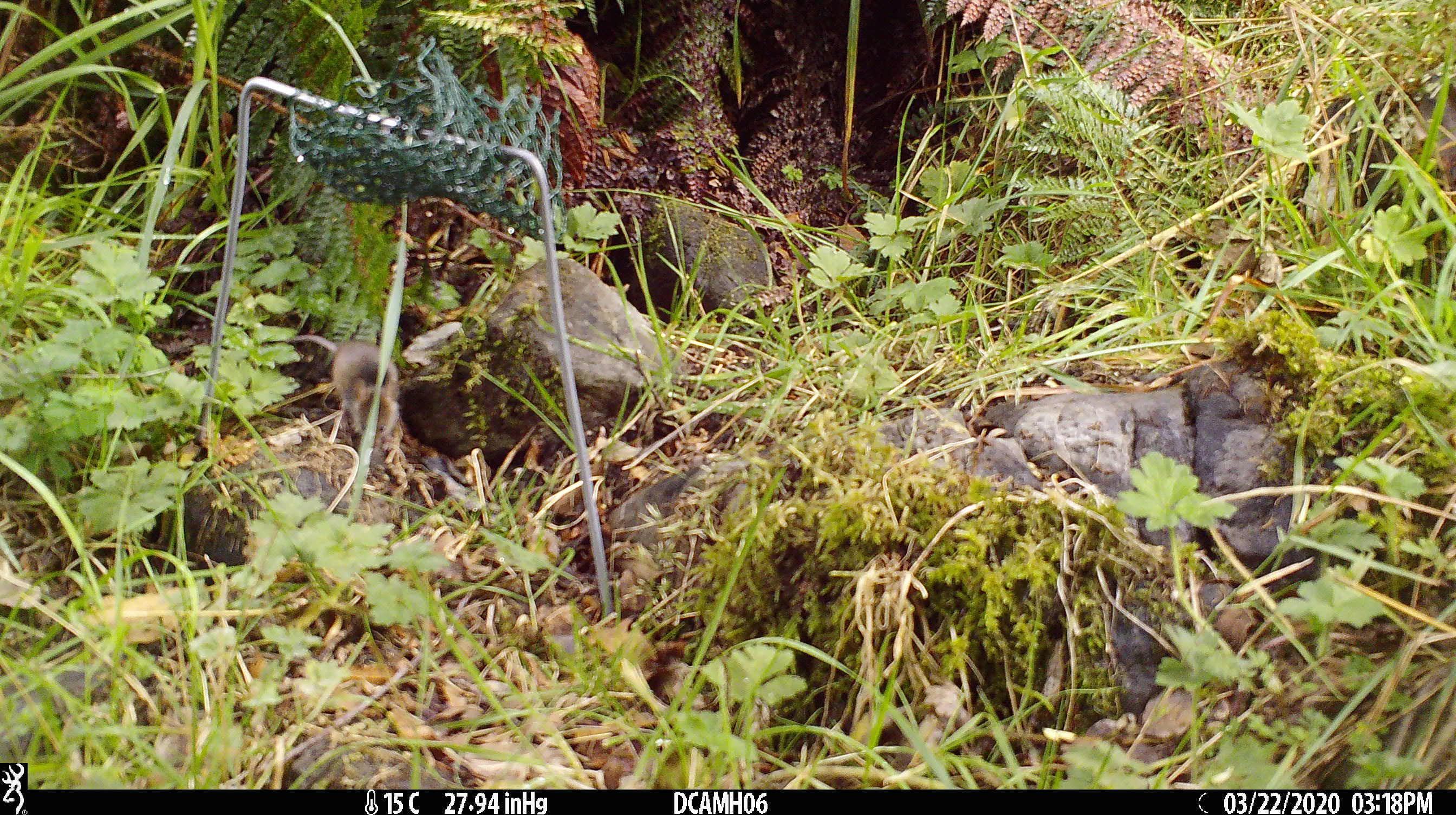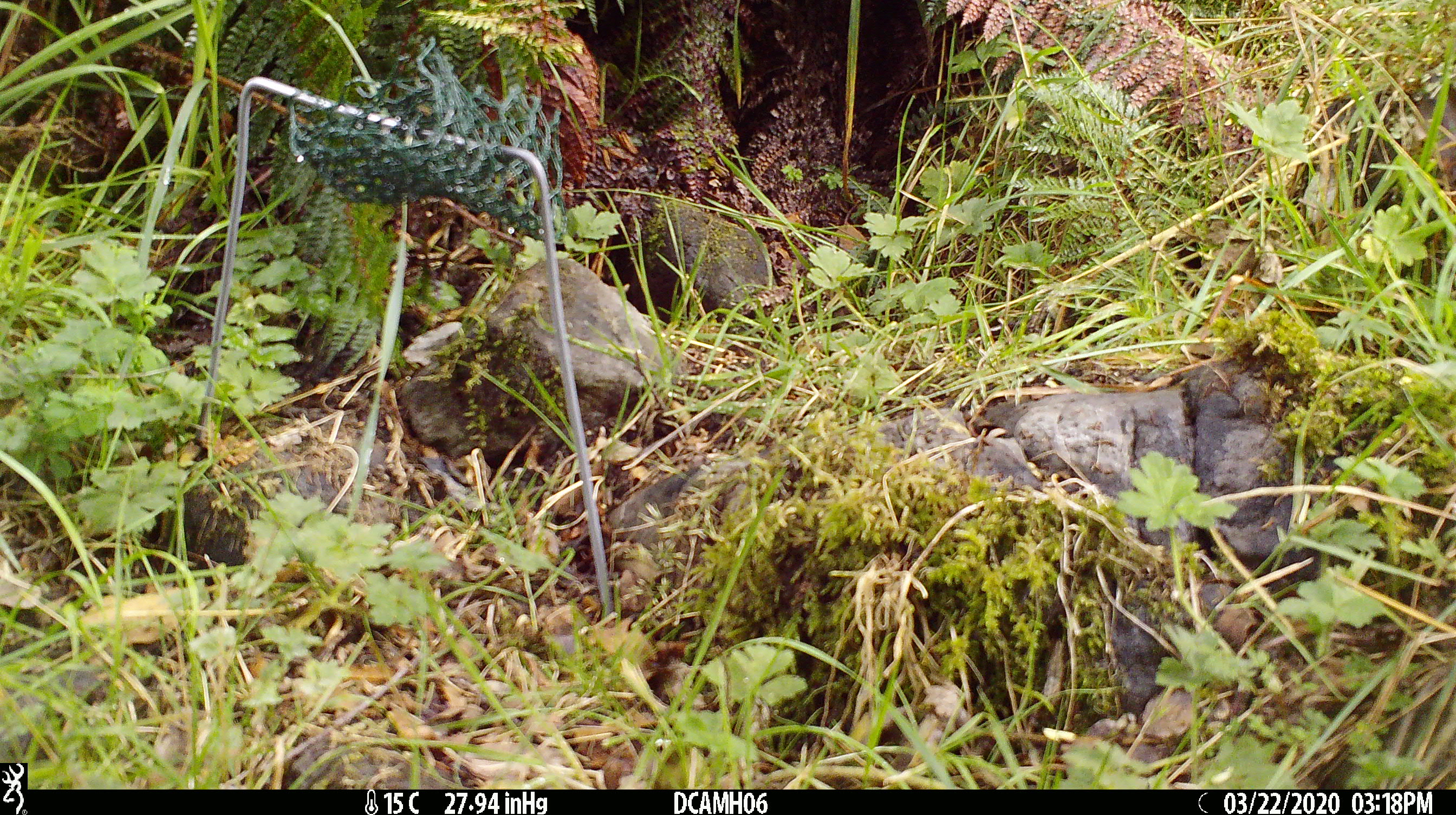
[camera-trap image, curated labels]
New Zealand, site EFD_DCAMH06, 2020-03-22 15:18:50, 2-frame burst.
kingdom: Animalia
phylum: Chordata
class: Mammalia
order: Rodentia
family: Muridae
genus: Mus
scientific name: Mus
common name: mouse